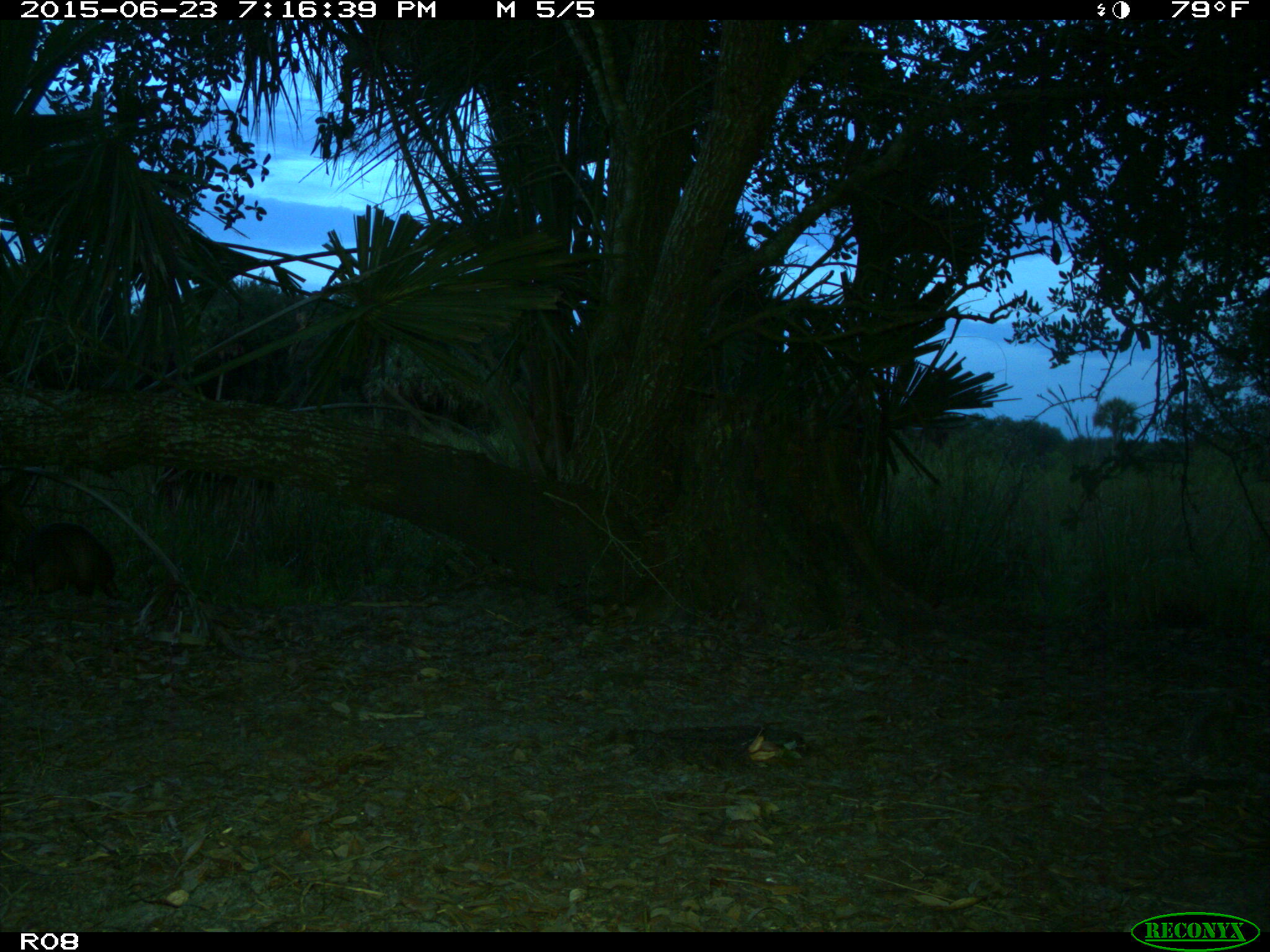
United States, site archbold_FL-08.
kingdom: Animalia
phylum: Chordata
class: Mammalia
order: Cingulata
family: Dasypodidae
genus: Dasypus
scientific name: Dasypus novemcinctus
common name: nine-banded armadillo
Dasypus novemcinctus (nine-banded armadillo).